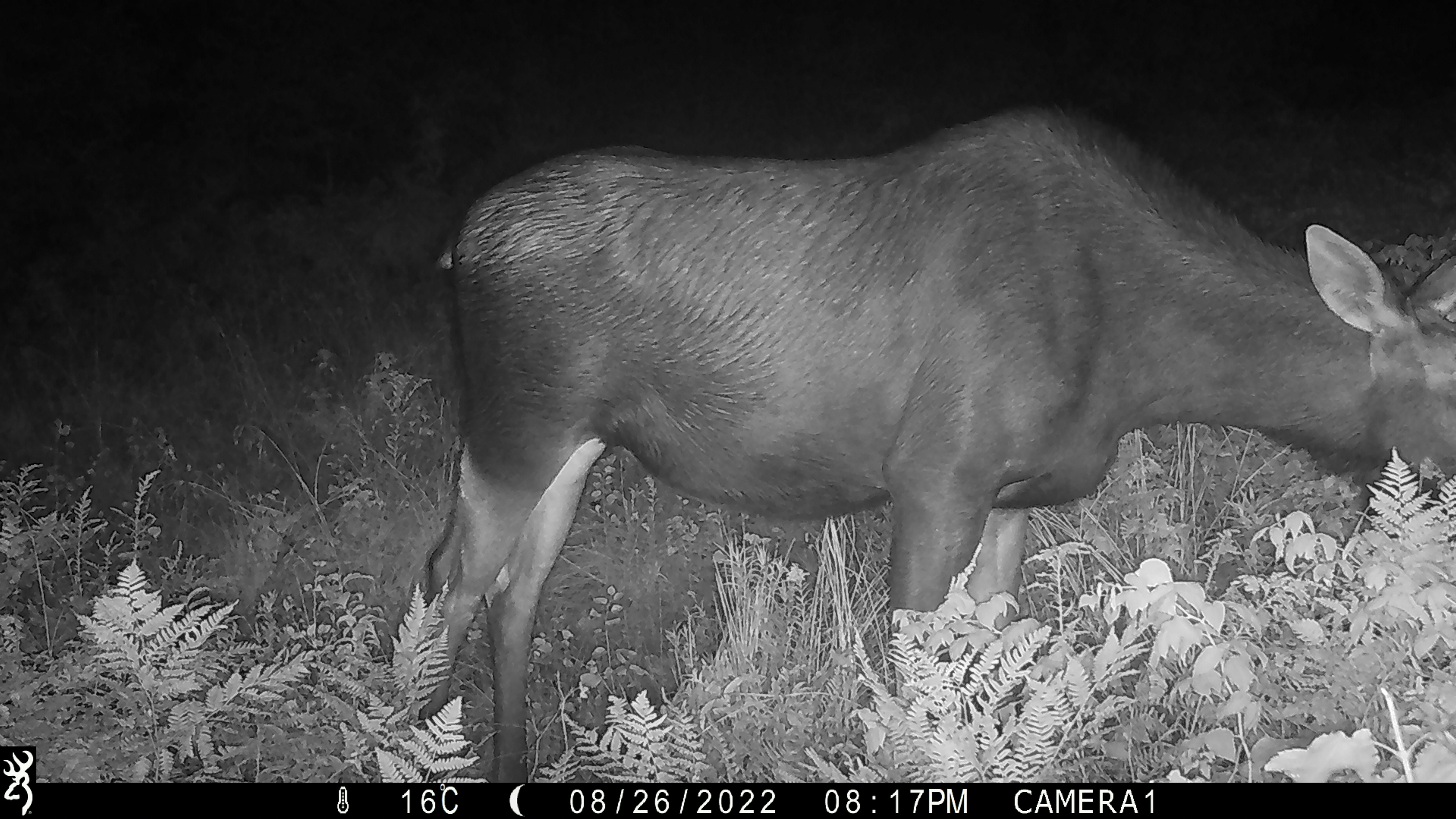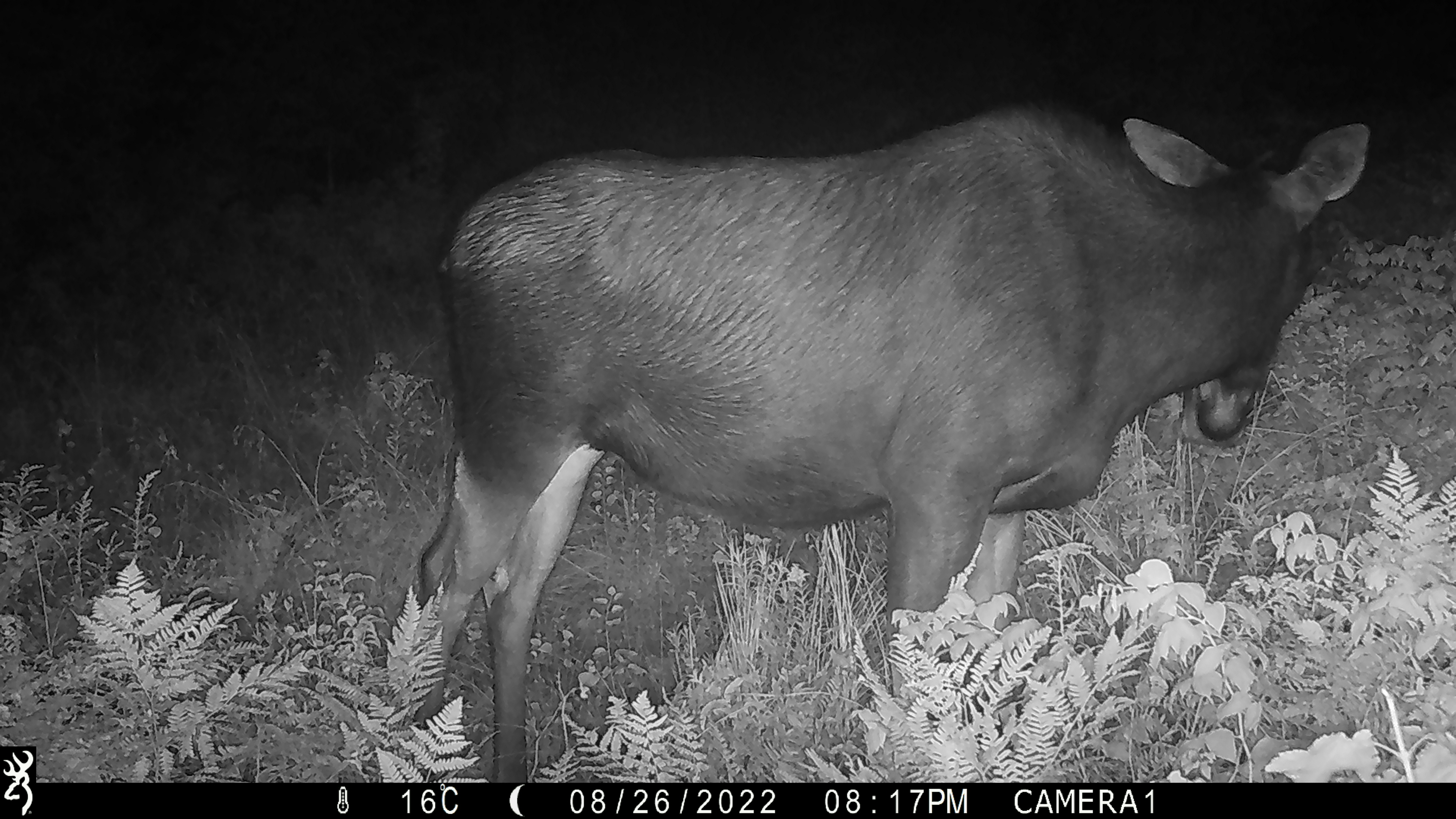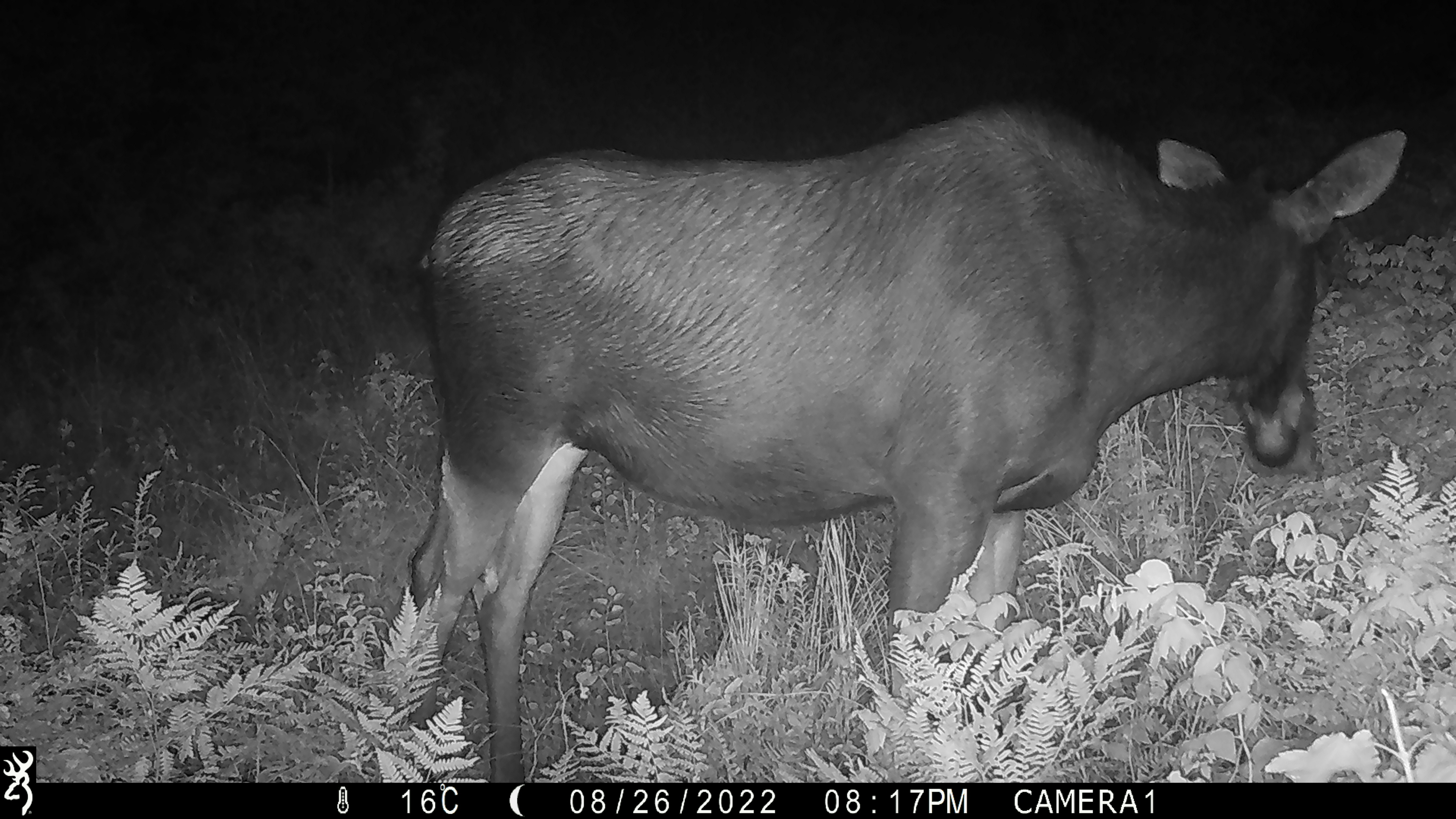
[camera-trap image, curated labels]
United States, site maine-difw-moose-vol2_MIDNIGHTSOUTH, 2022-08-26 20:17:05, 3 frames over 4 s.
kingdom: Animalia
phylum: Chordata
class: Mammalia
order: Artiodactyla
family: Cervidae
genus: Alces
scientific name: Alces alces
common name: moose